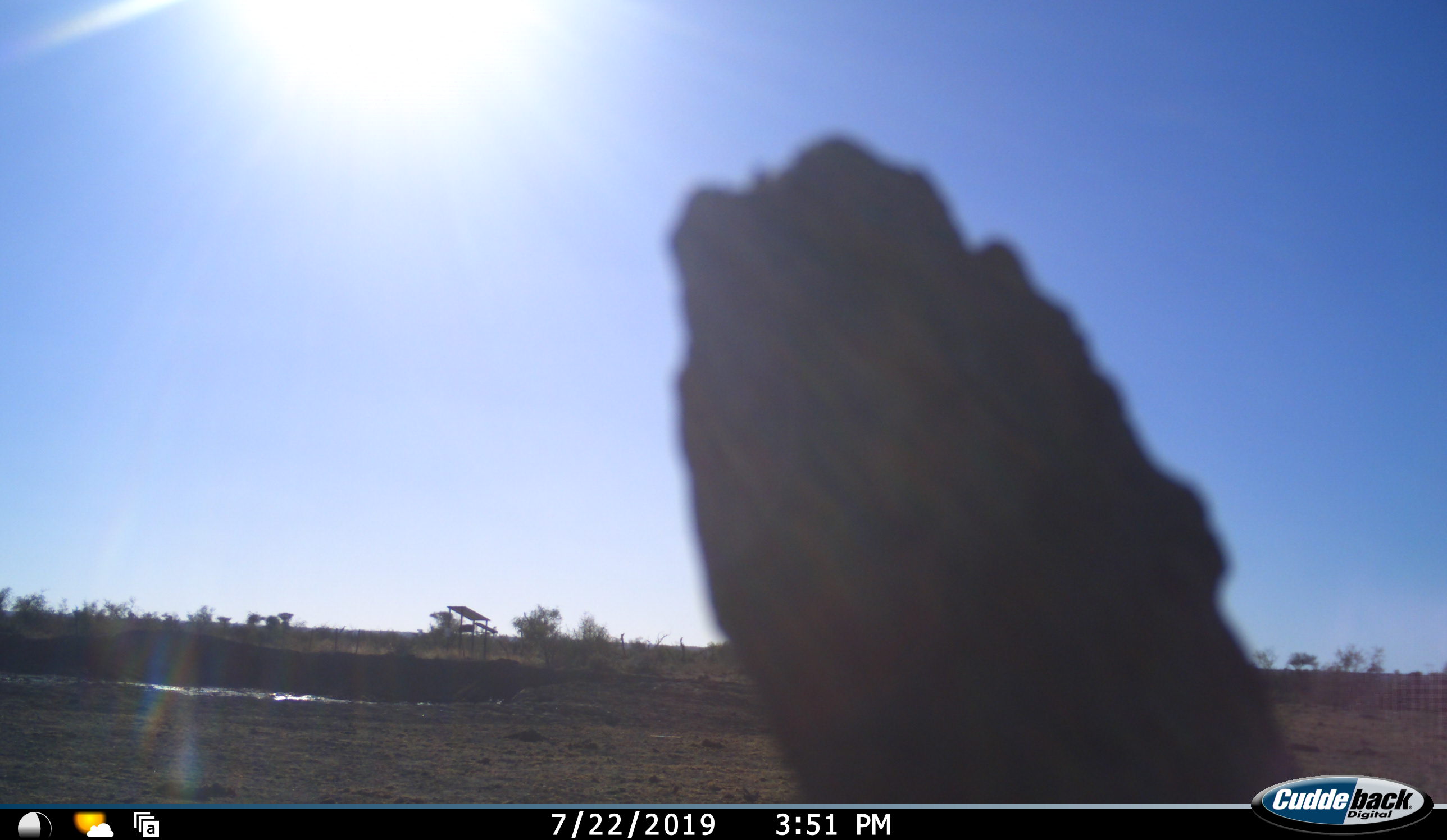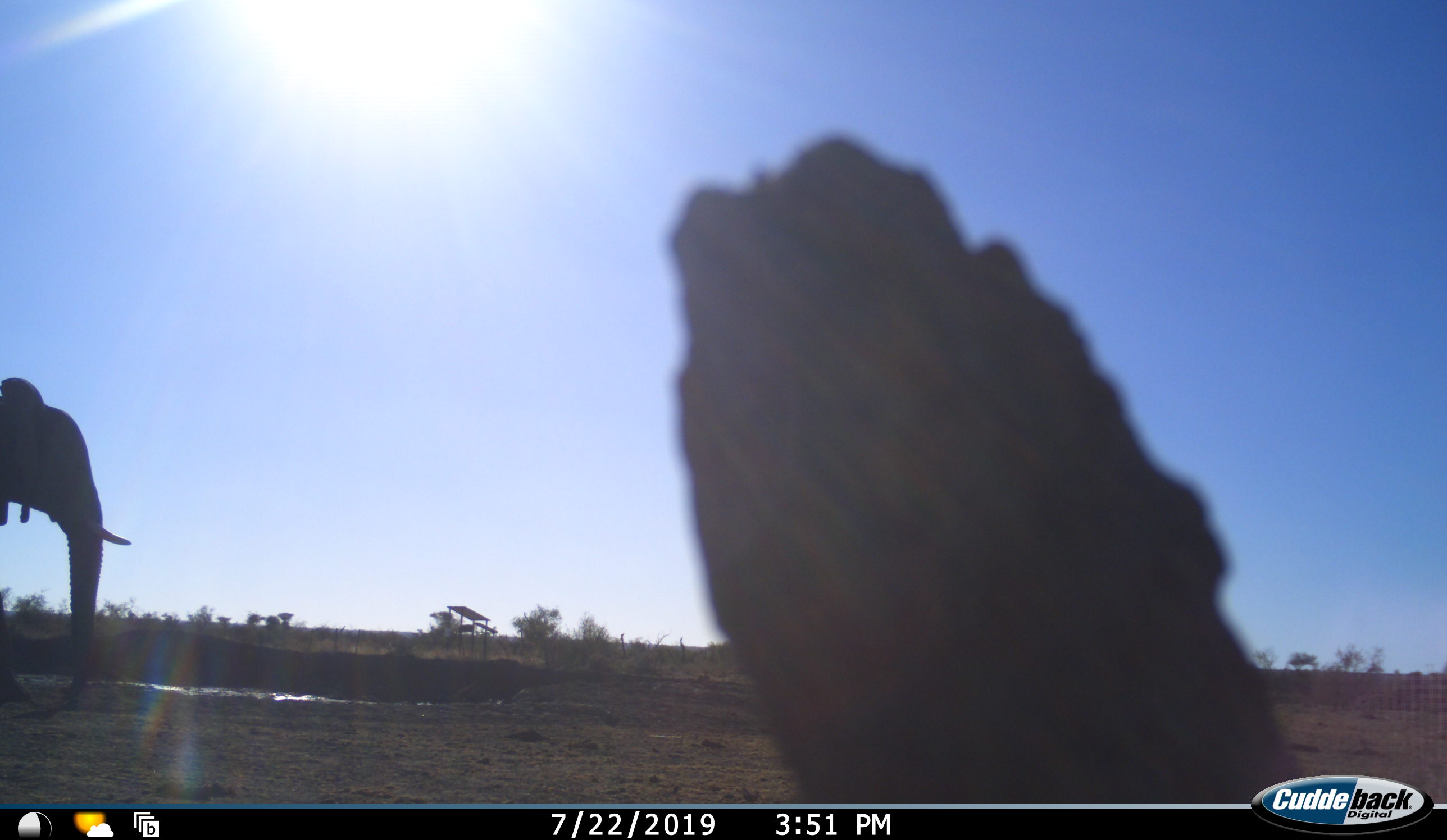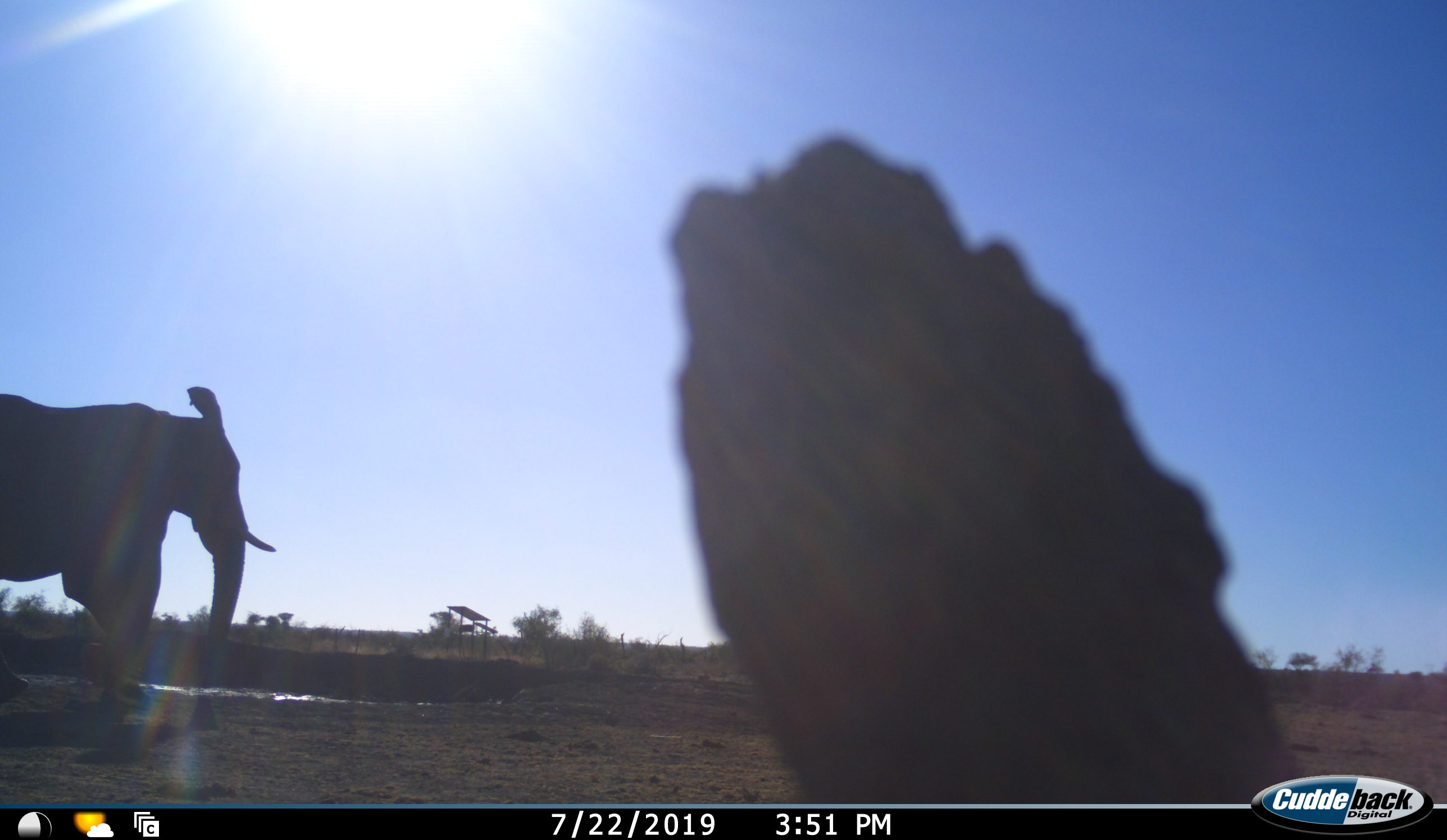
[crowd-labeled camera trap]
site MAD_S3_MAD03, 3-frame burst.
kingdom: Animalia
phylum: Chordata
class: Mammalia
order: Proboscidea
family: Elephantidae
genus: Loxodonta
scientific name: Loxodonta africana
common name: african bush elephant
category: elephant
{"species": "elephant (african bush elephant) (Loxodonta africana)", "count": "1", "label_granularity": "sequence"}